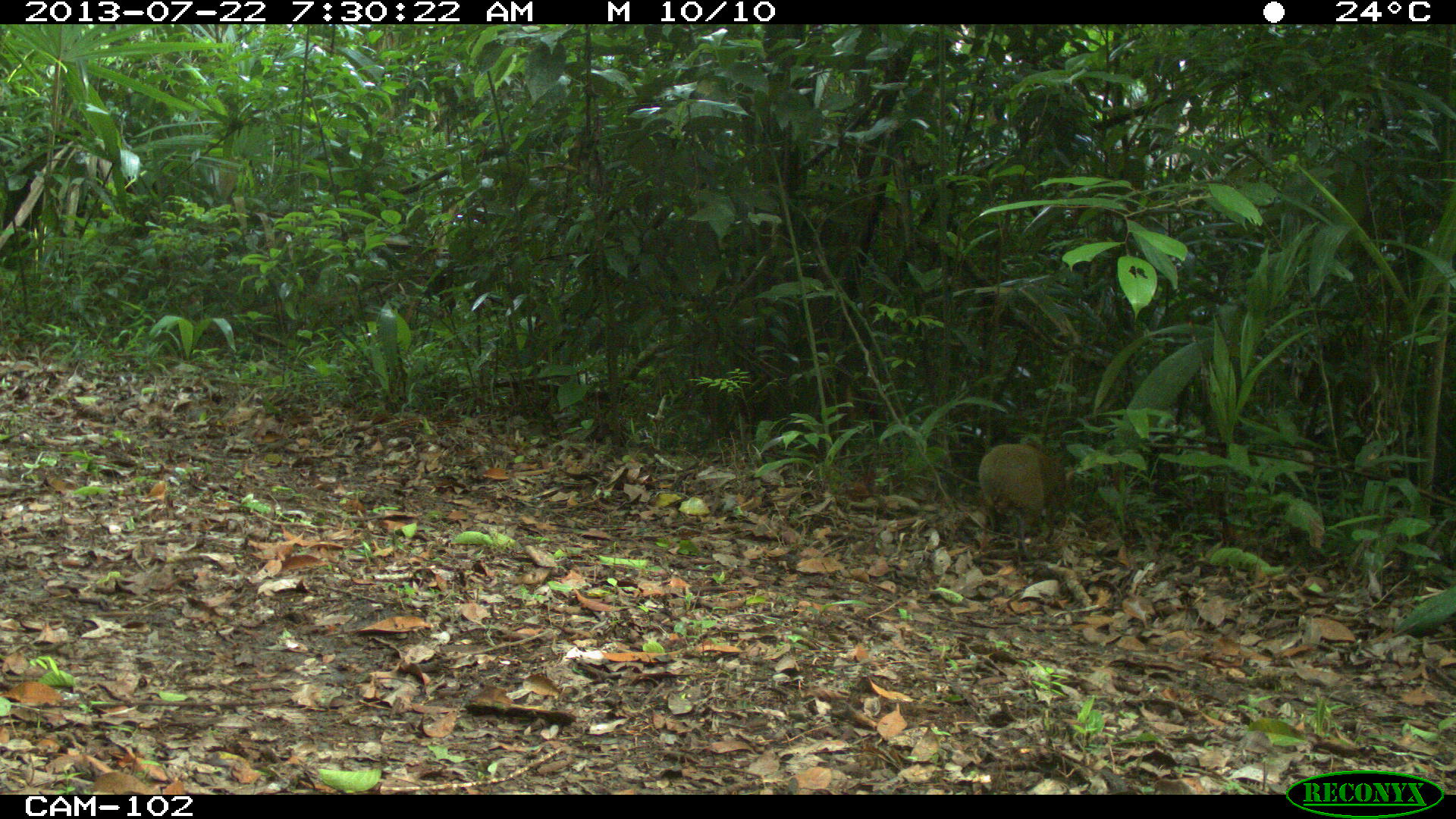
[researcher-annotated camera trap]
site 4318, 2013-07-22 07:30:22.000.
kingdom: Animalia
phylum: Chordata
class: Mammalia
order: Rodentia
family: Dasyproctidae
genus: Dasyprocta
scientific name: Dasyprocta punctata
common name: central american agouti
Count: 1.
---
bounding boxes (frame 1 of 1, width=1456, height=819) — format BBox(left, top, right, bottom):
dasyprocta punctata: BBox(976, 444, 1077, 558)